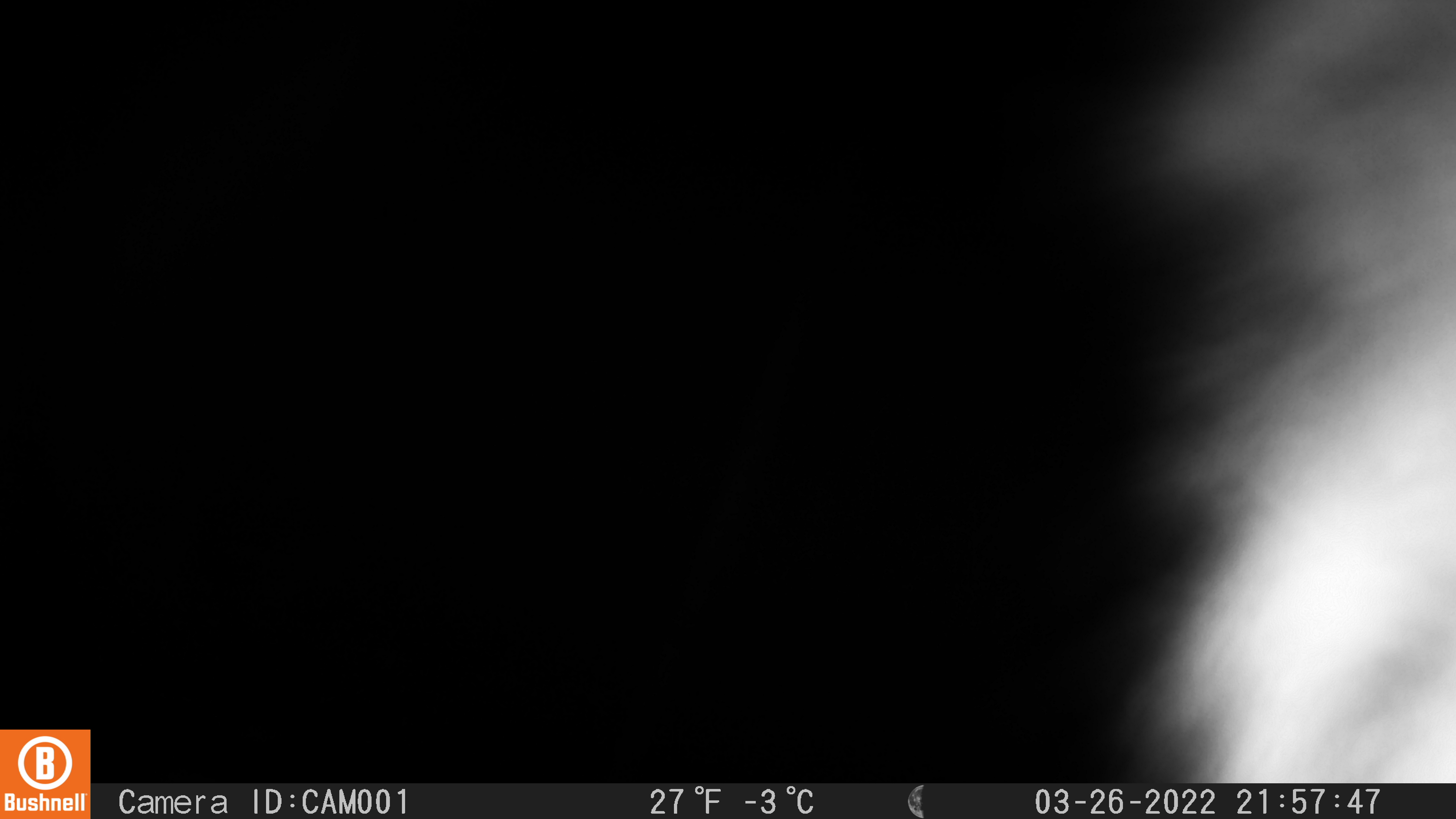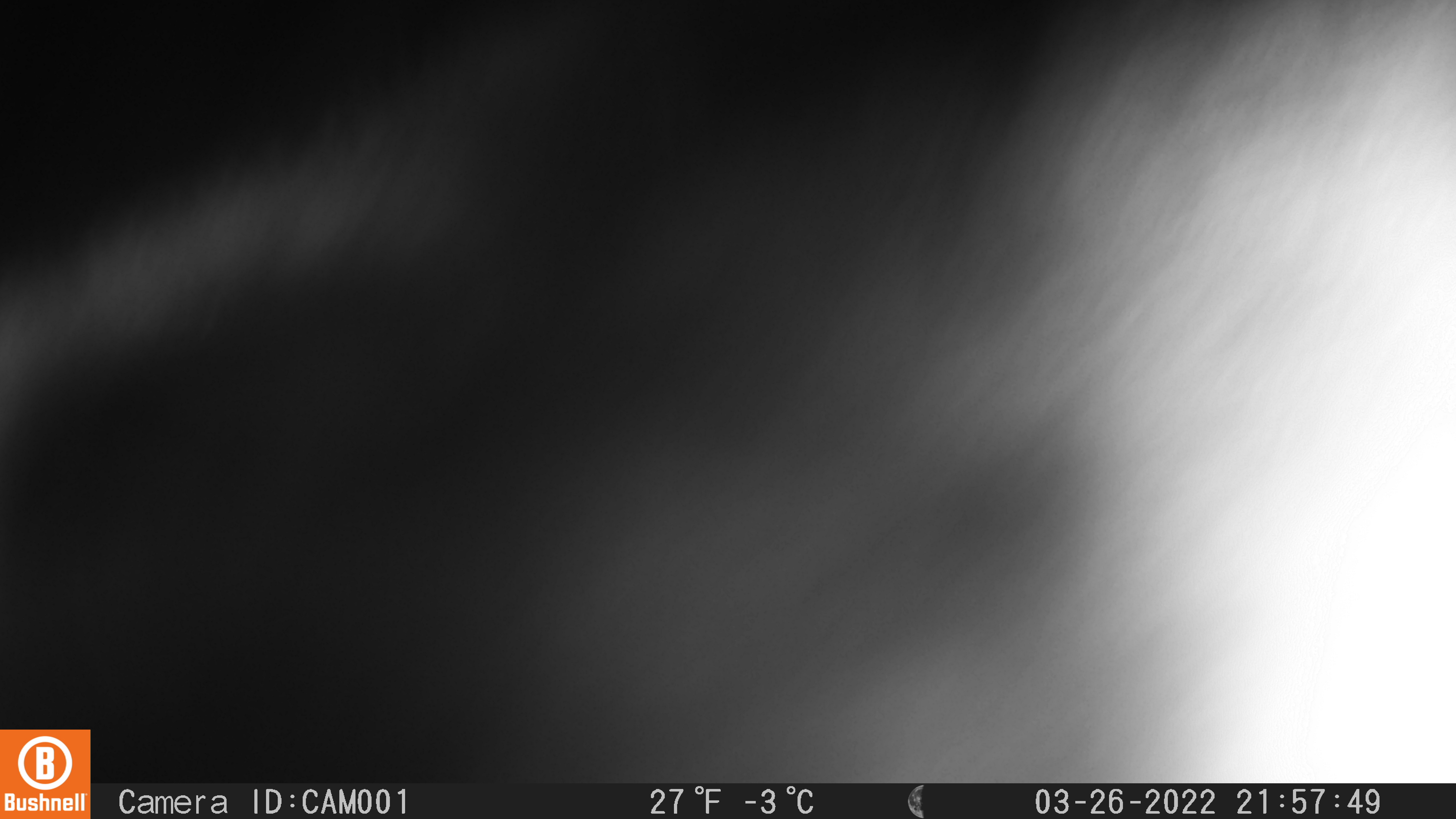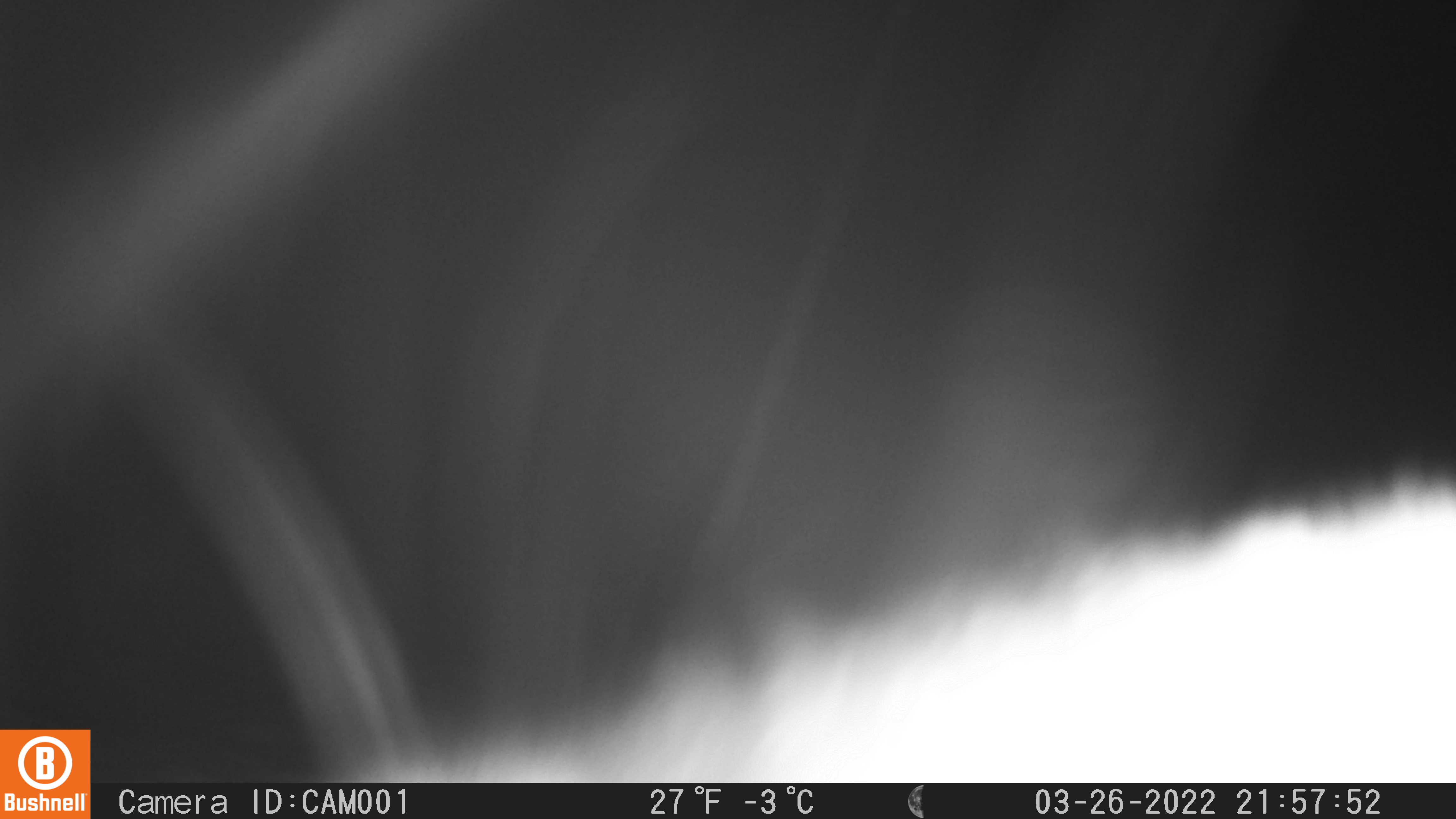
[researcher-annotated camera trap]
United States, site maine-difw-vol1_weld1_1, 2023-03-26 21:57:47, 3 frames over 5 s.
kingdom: Animalia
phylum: Chordata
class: Mammalia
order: Carnivora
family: Mustelidae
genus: Pekania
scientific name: Pekania pennanti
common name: fisher